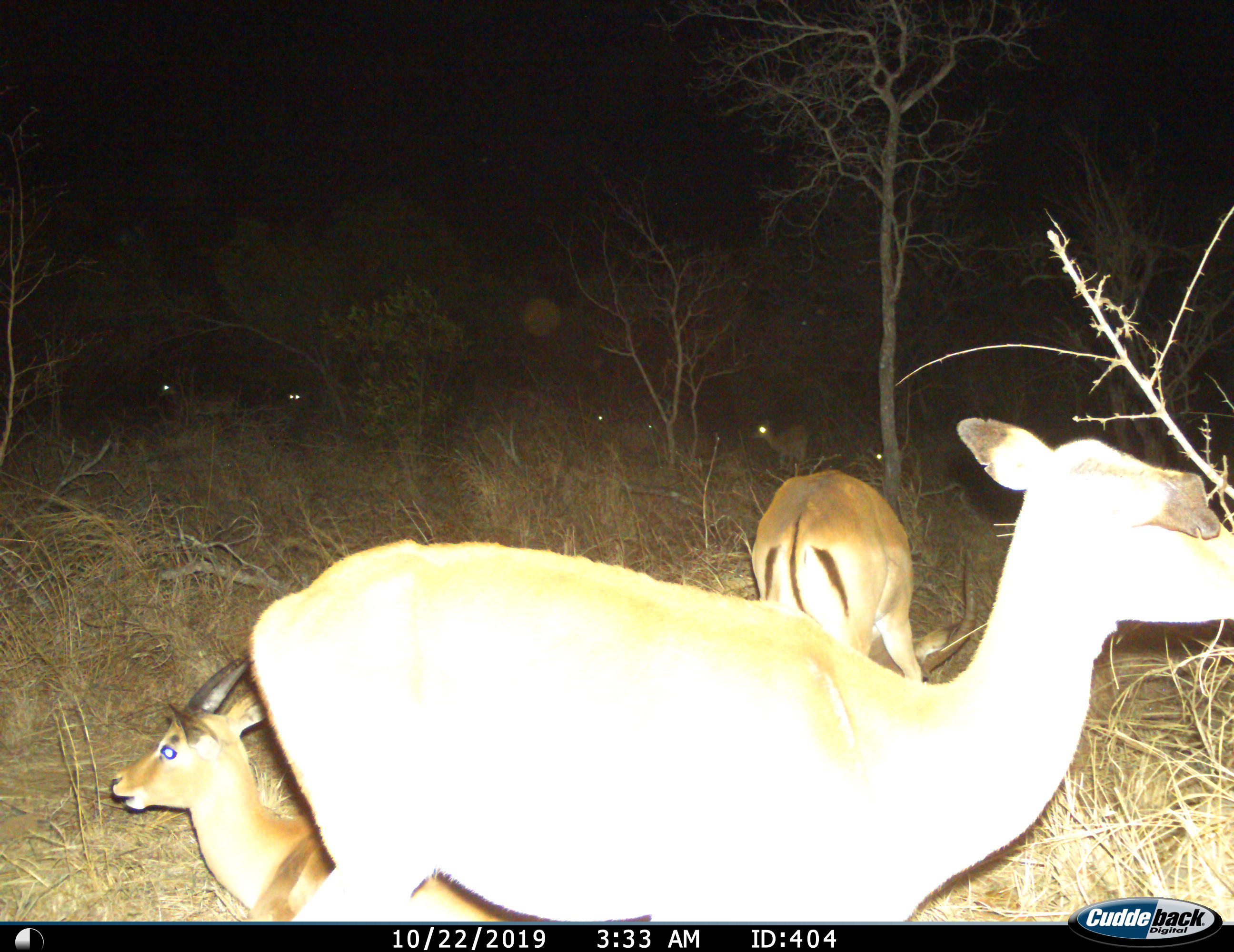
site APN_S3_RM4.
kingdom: Animalia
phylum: Chordata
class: Mammalia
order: Artiodactyla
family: Bovidae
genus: Aepyceros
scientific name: Aepyceros melampus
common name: impala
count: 3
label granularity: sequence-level